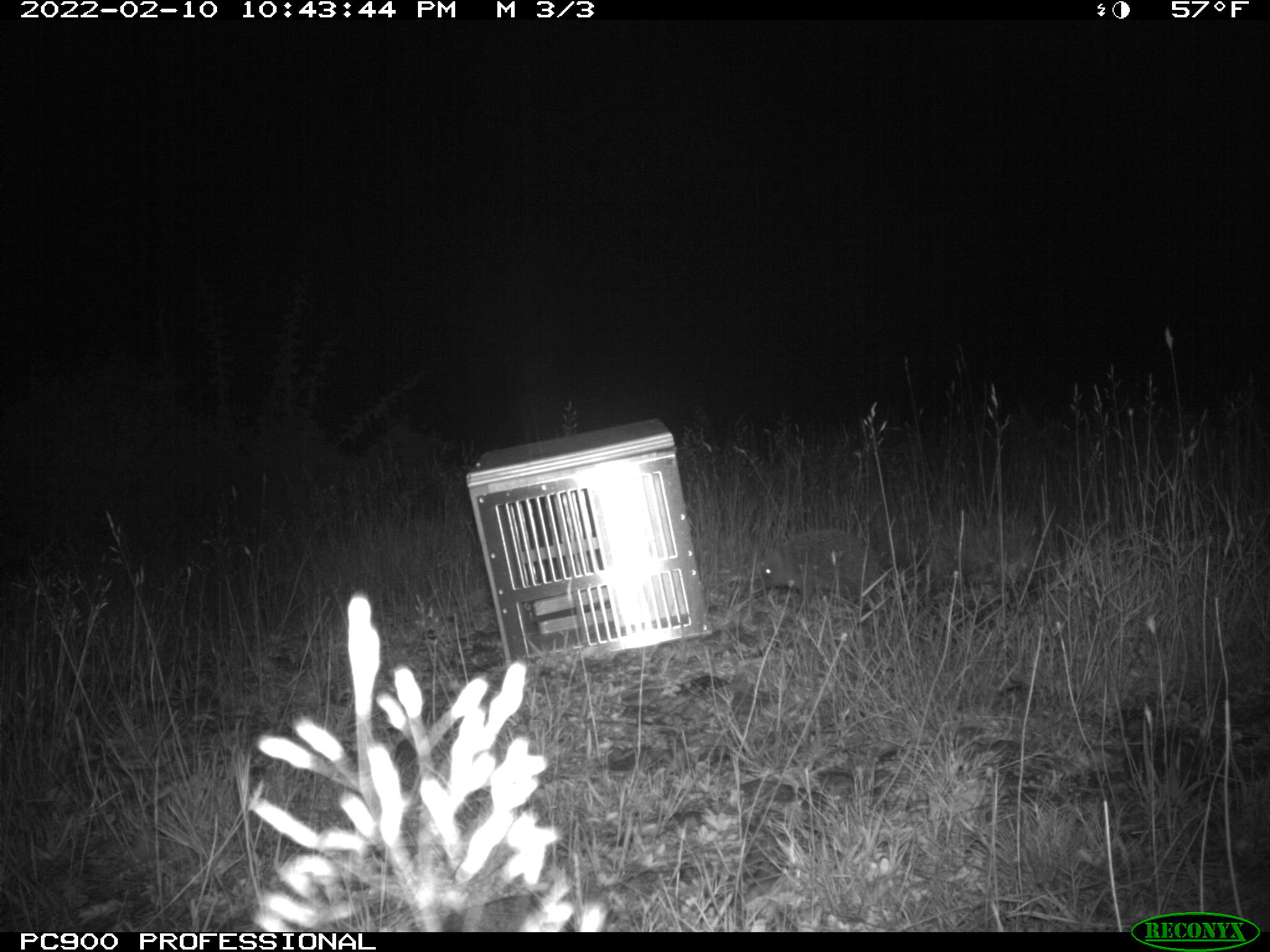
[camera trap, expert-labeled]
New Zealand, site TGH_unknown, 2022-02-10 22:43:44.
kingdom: Animalia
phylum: Chordata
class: Mammalia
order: Eulipotyphla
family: Erinaceidae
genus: Erinaceus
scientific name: Erinaceus europaeus europaeus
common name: european hedgehog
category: hedgehog